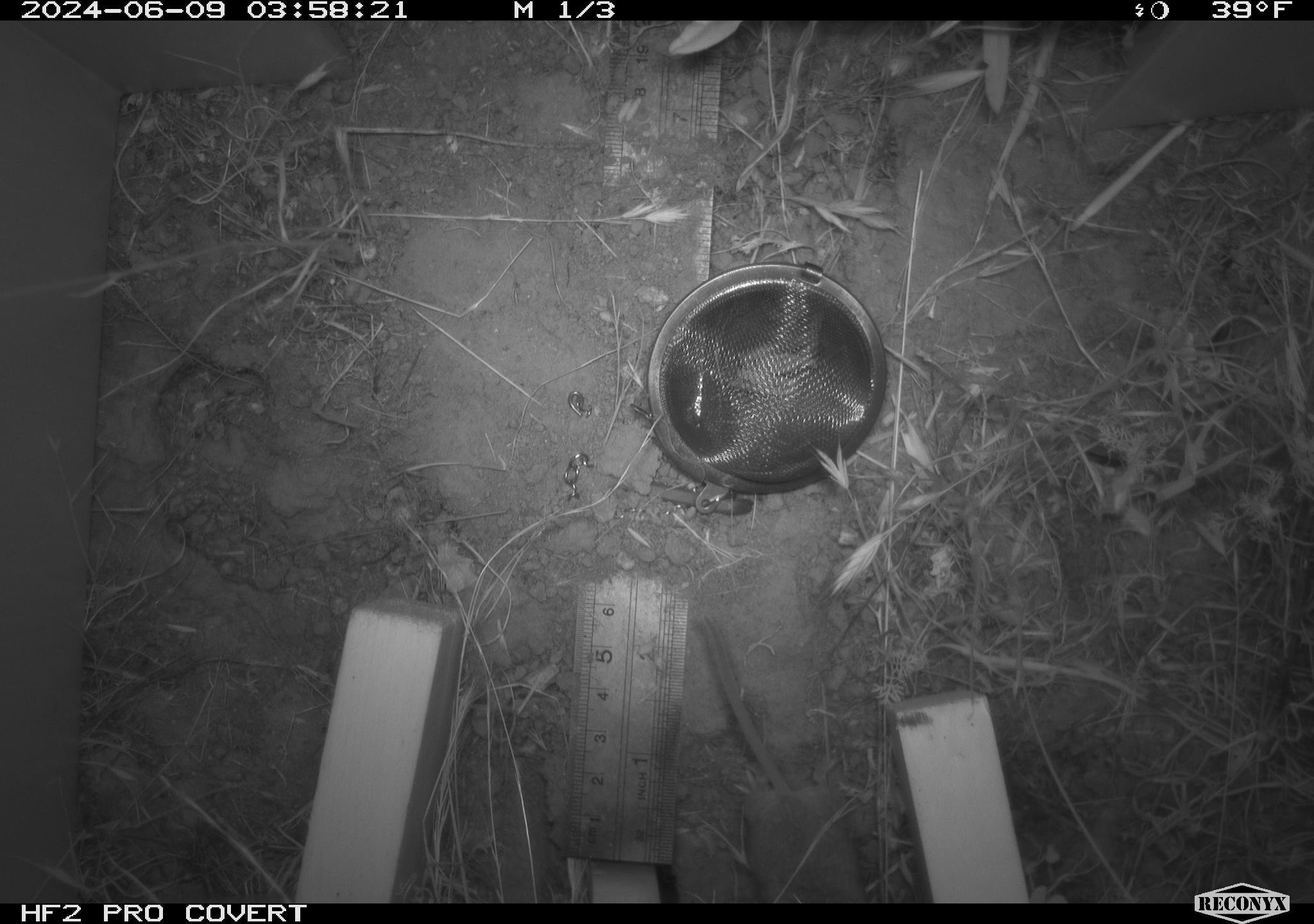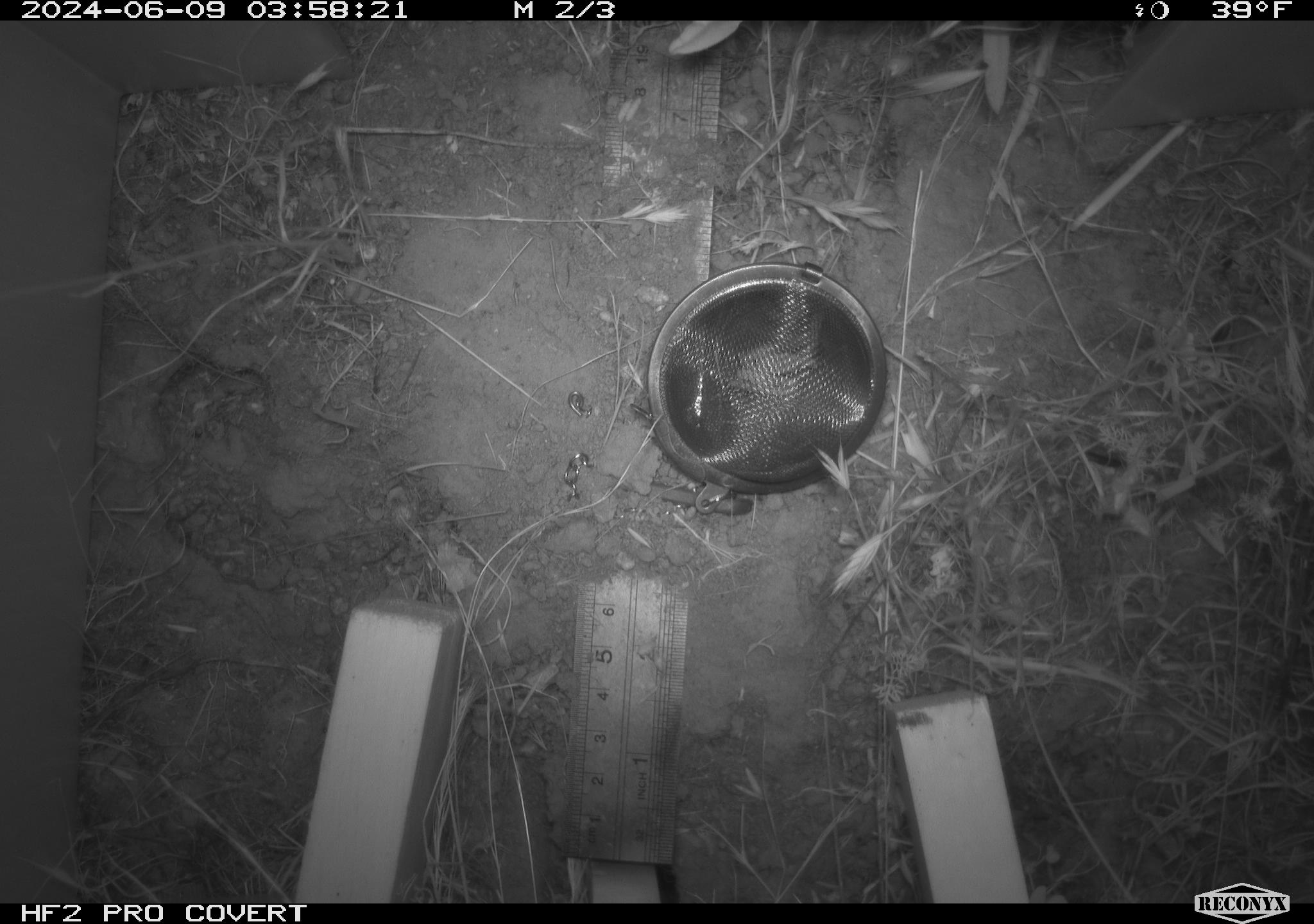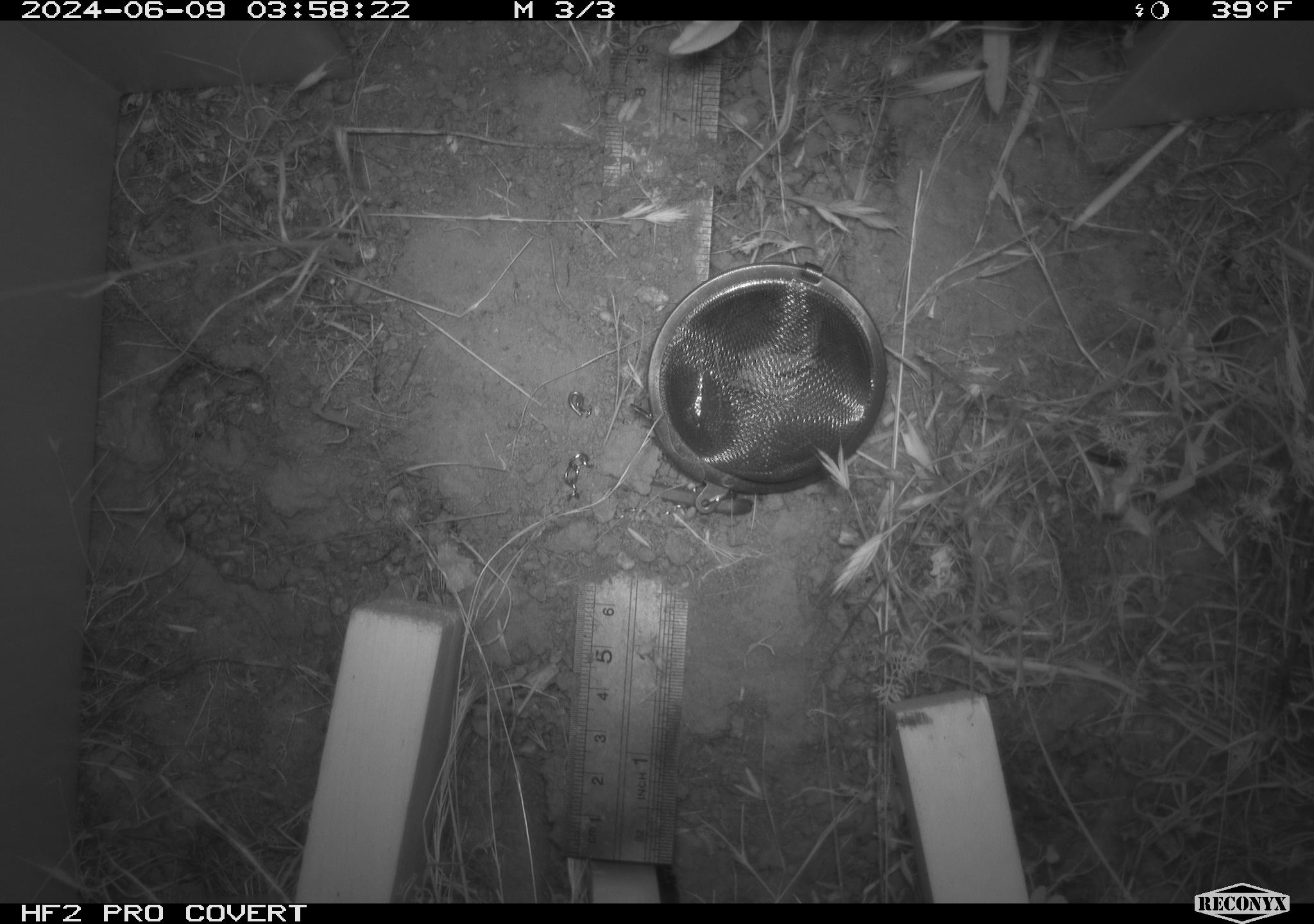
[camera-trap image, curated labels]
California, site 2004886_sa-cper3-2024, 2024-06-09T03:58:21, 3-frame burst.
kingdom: Animalia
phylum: Chordata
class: Mammalia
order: Rodentia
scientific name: Rodentia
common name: rodent